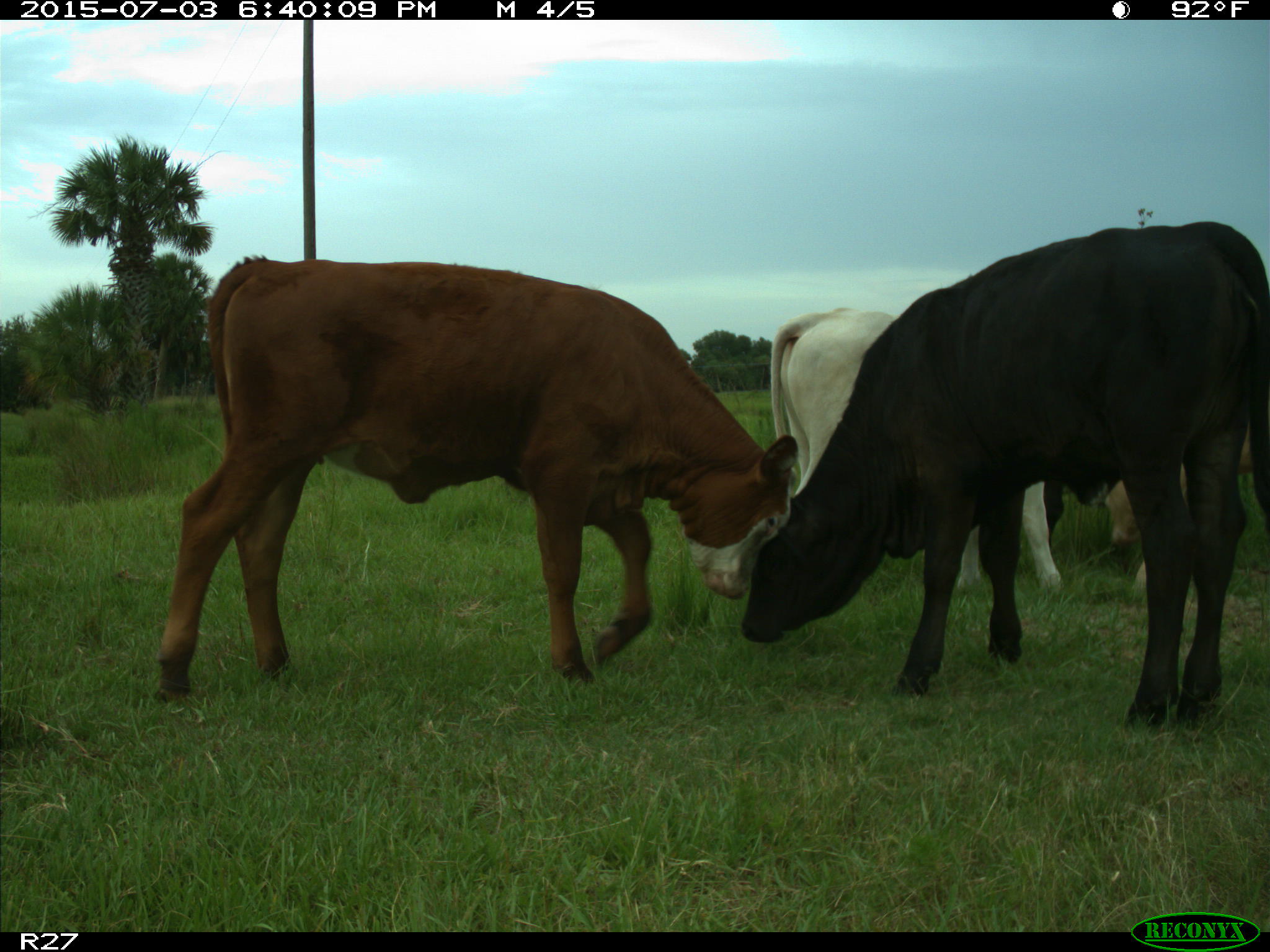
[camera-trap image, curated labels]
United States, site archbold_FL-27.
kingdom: Animalia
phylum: Chordata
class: Mammalia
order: Artiodactyla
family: Bovidae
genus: Bos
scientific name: Bos taurus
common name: domestic cow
Bos taurus (domestic cow).